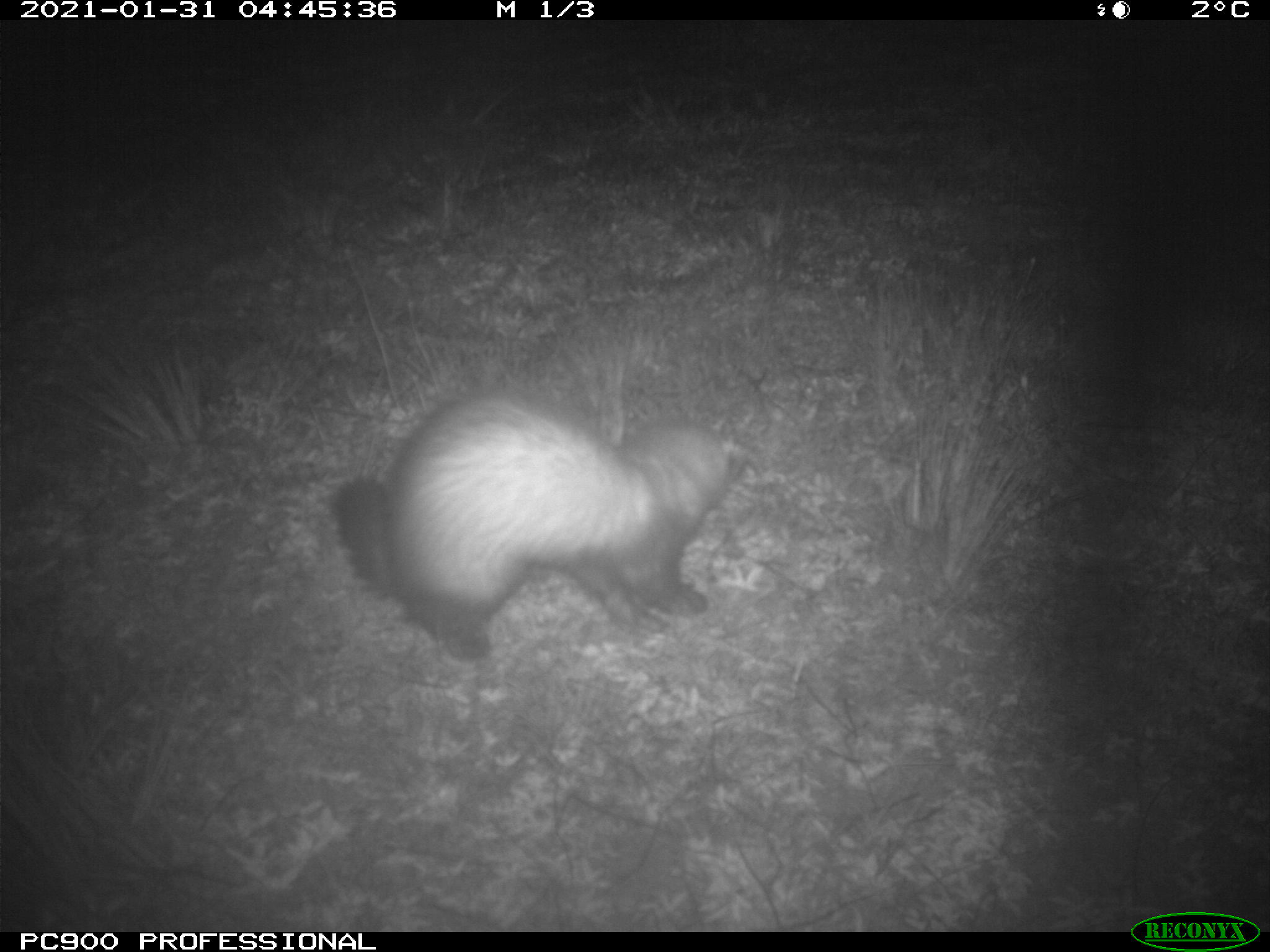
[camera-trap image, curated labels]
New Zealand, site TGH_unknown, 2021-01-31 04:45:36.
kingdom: Animalia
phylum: Chordata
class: Mammalia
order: Carnivora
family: Mustelidae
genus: Mustela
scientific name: Mustela furo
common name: ferret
Ferret (Mustela furo).